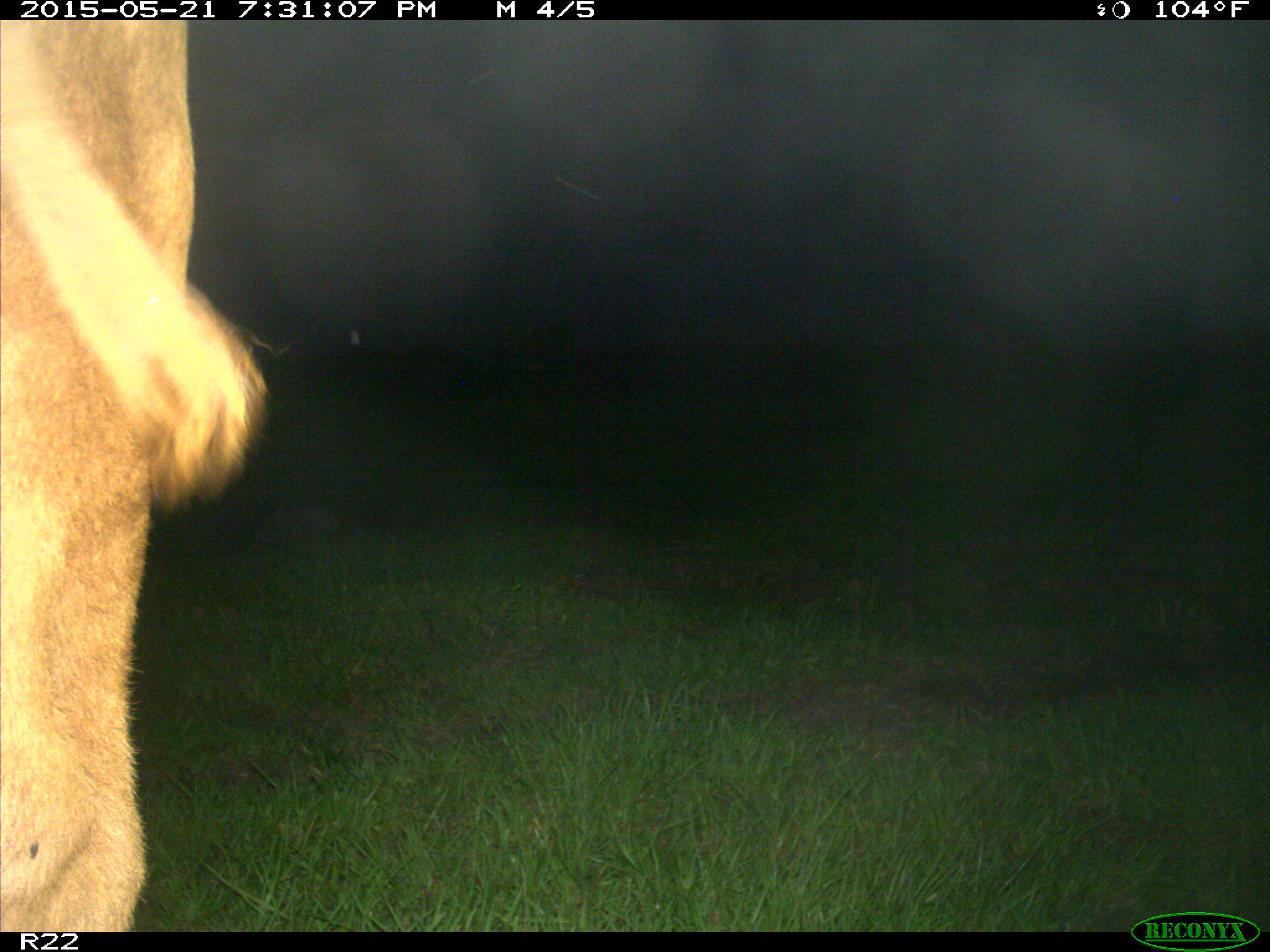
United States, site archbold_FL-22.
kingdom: Animalia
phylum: Chordata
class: Mammalia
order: Artiodactyla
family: Bovidae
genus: Bos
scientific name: Bos taurus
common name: domestic cow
Bos taurus (domestic cow).